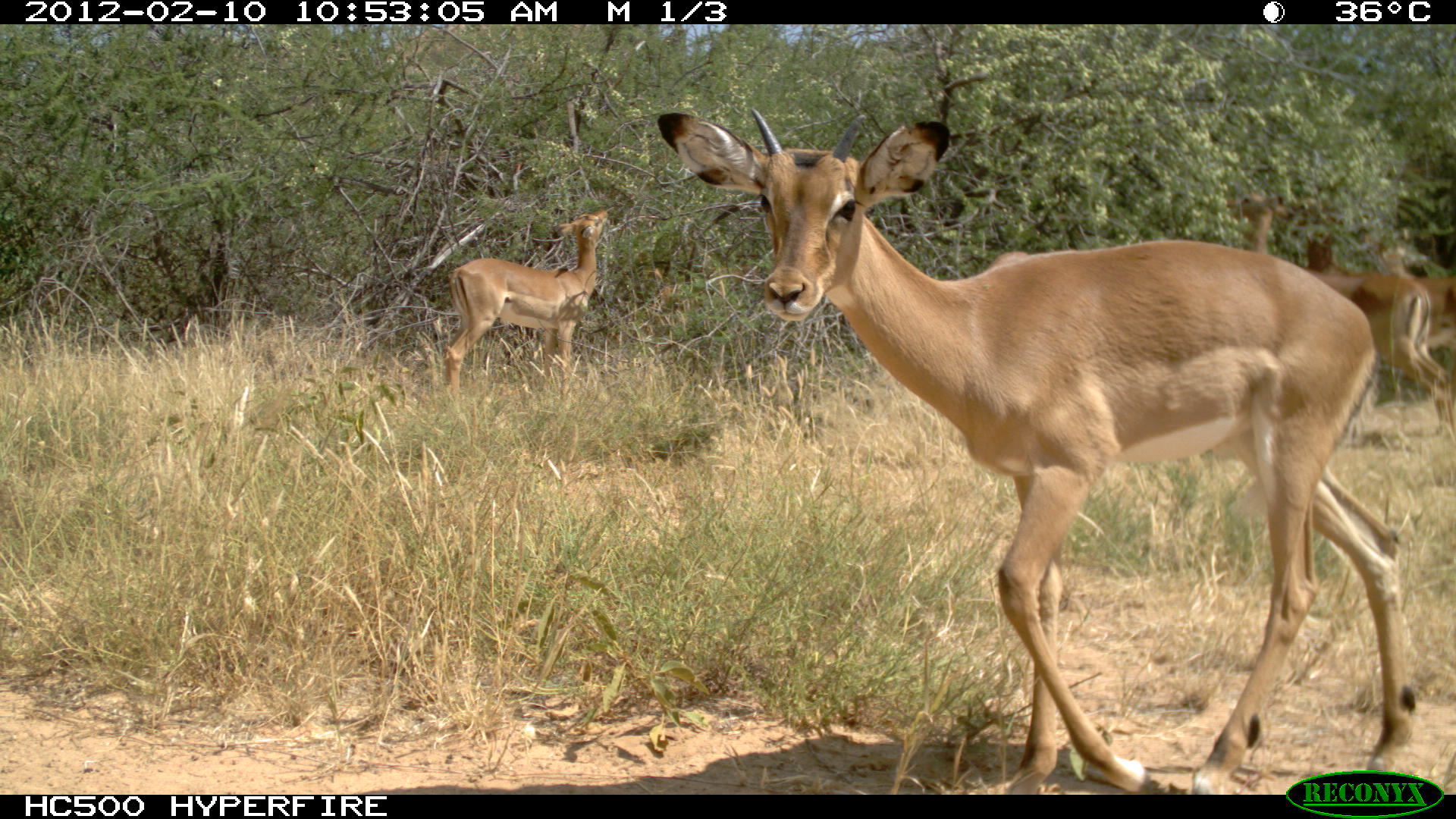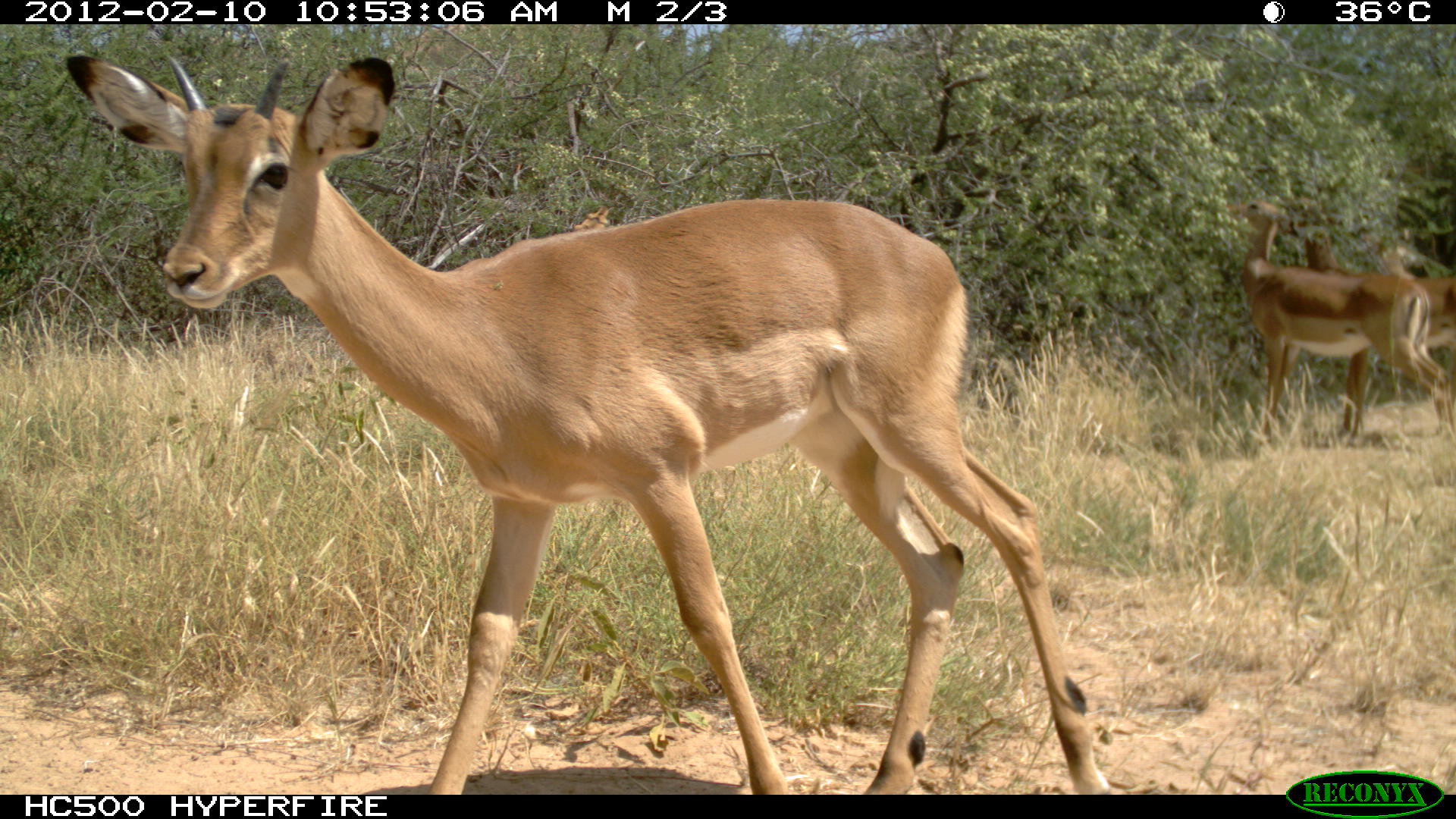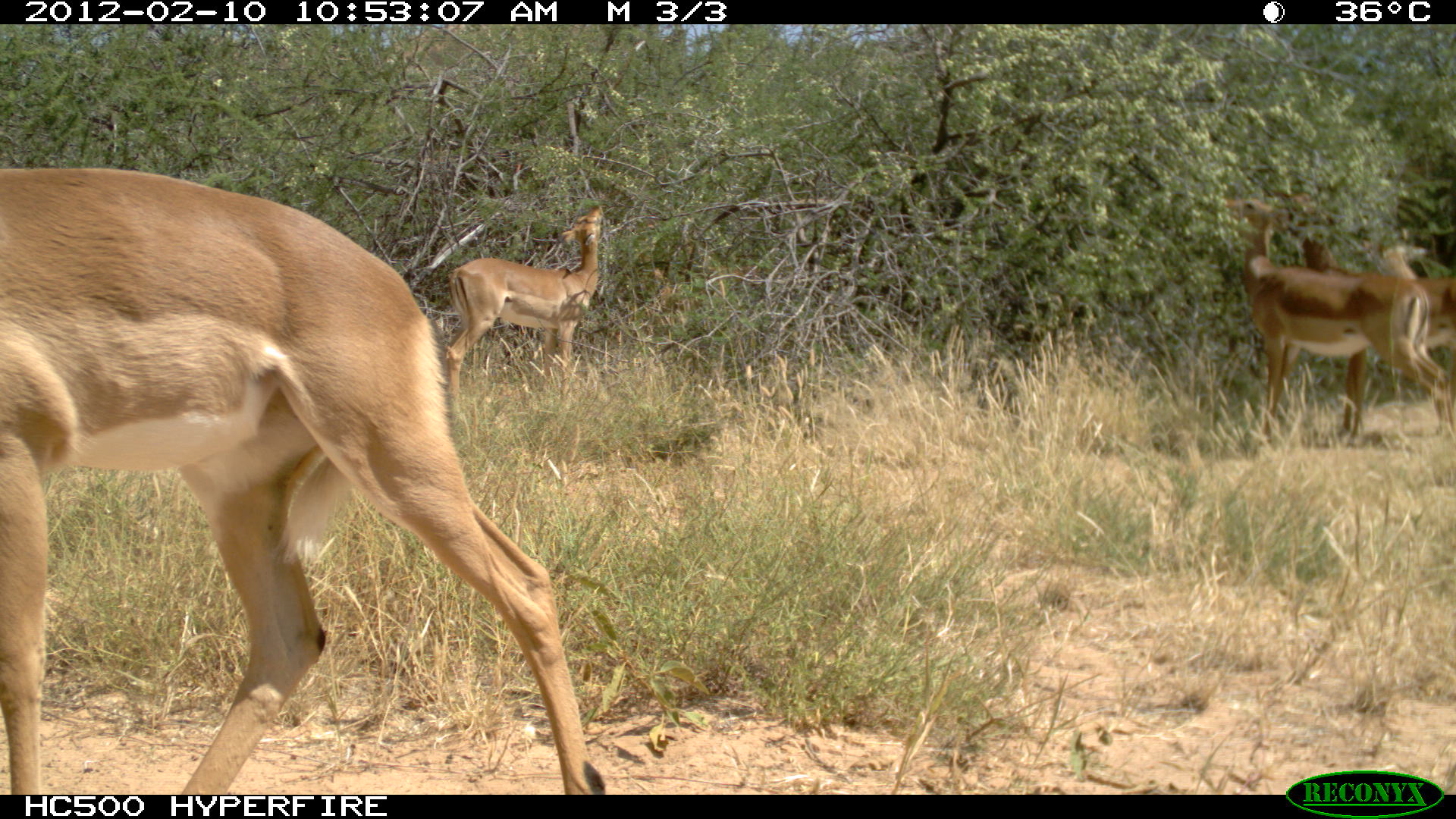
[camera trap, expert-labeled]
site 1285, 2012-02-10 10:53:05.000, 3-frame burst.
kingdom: Animalia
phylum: Chordata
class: Mammalia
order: Artiodactyla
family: Bovidae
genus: Aepyceros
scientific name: Aepyceros melampus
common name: impala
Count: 4.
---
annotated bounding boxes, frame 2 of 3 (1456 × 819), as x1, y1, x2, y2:
aepyceros melampus: 58, 49, 1114, 795; 1222, 198, 1452, 446; 1284, 195, 1454, 448; 1357, 228, 1425, 278